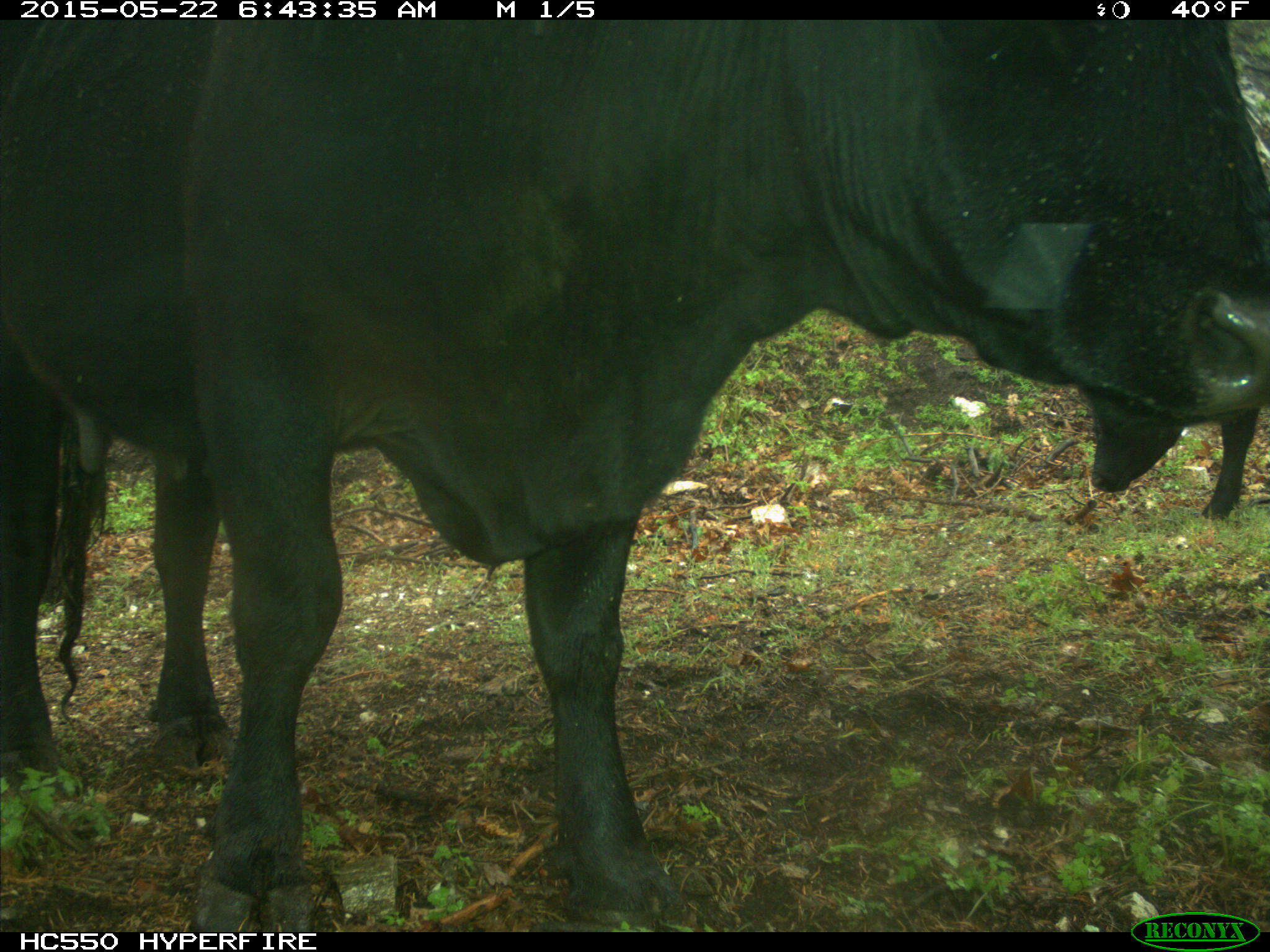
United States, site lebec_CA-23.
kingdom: Animalia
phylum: Chordata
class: Mammalia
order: Artiodactyla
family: Bovidae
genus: Bos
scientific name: Bos taurus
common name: domestic cow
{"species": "Bos taurus (domestic cow)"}